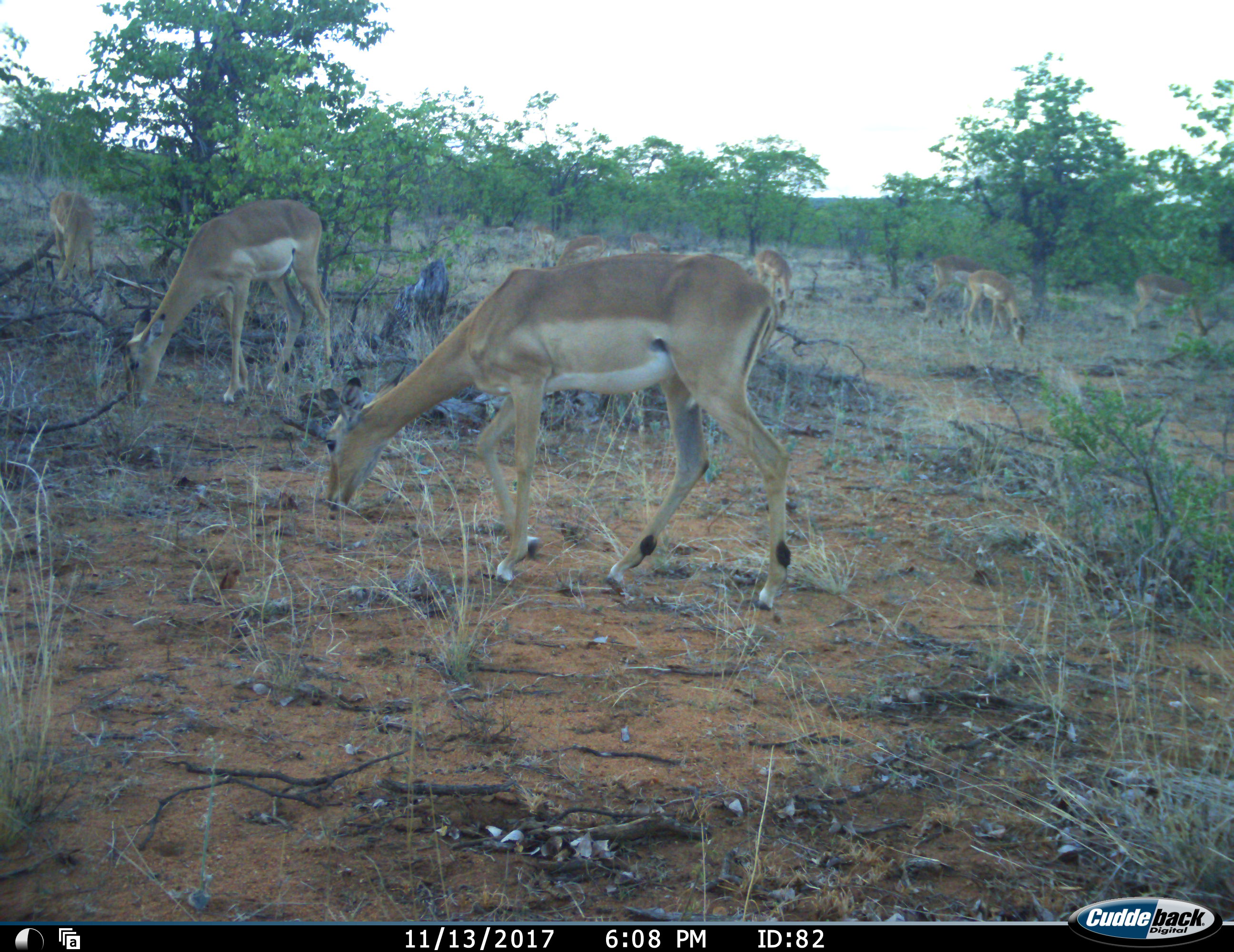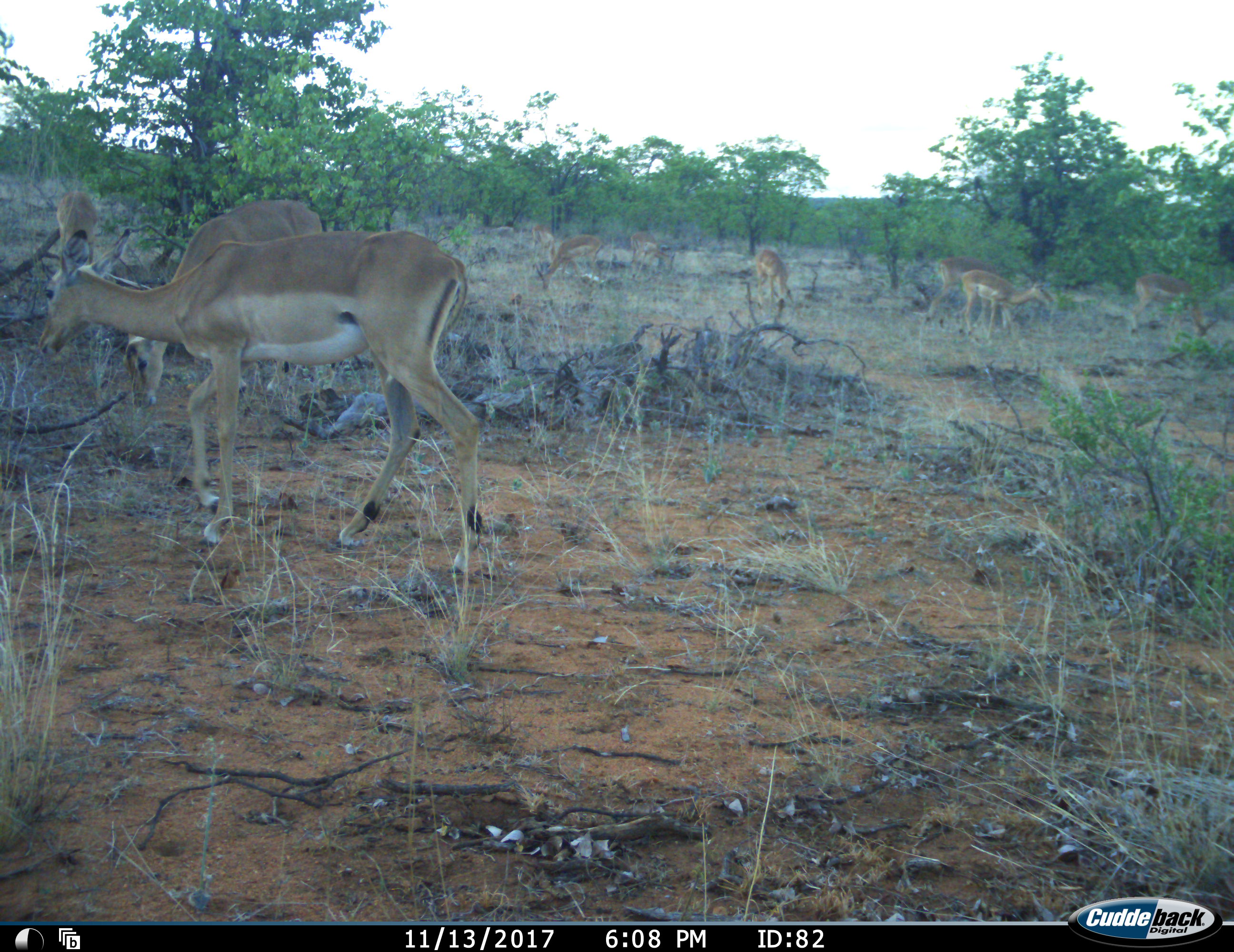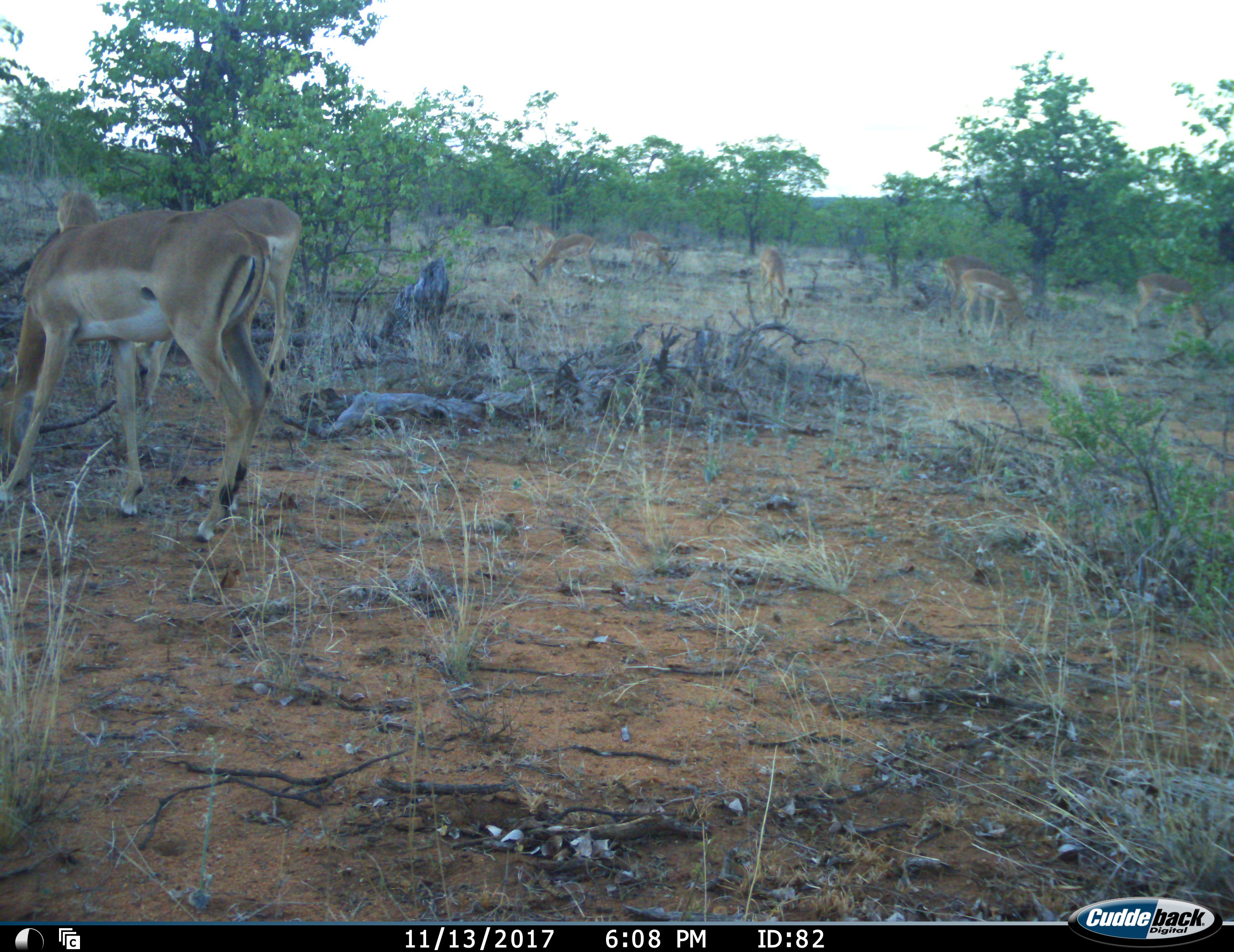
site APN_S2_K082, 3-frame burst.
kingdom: Animalia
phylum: Chordata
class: Mammalia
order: Artiodactyla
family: Bovidae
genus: Aepyceros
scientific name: Aepyceros melampus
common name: impala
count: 10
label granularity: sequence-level